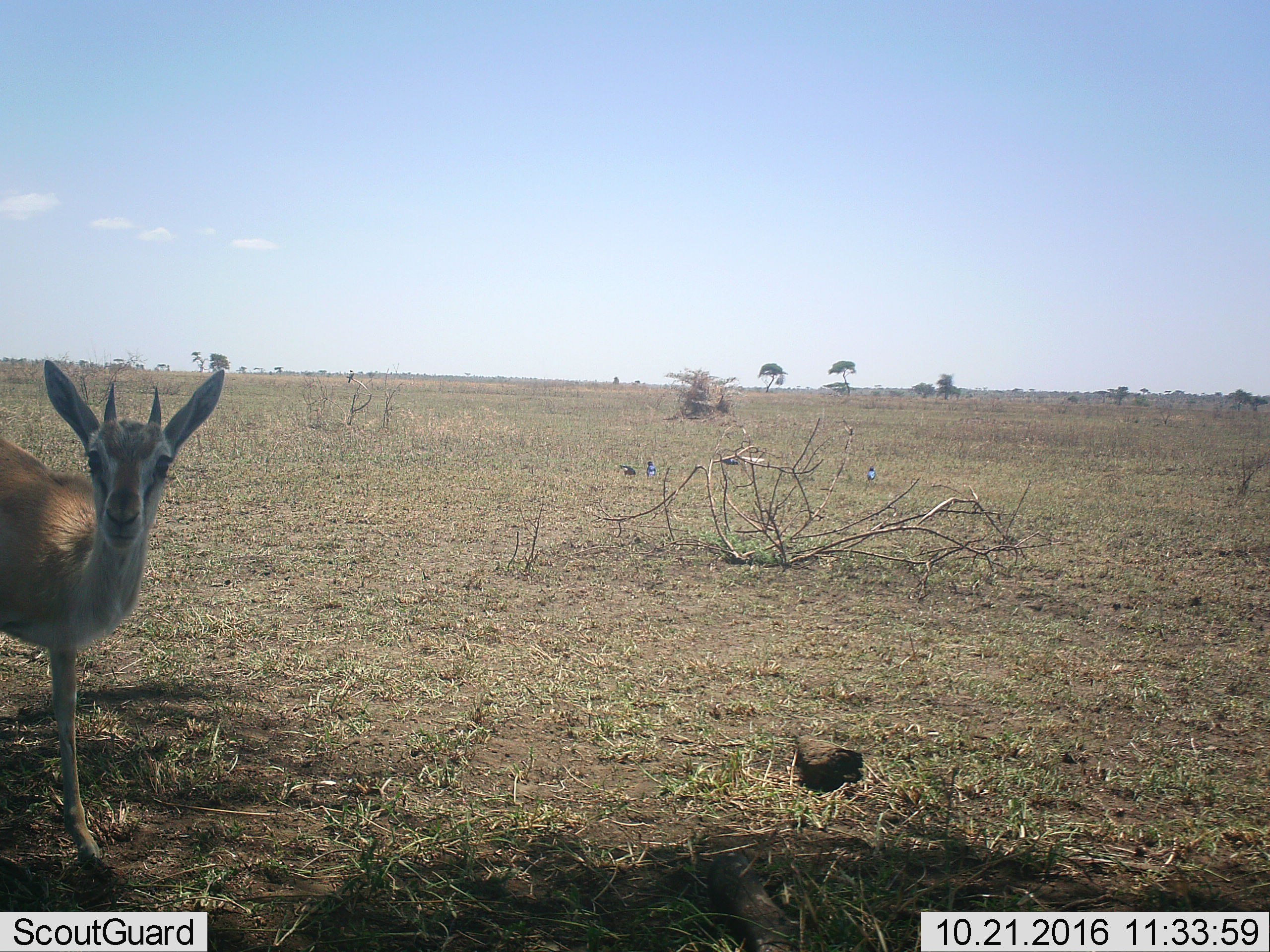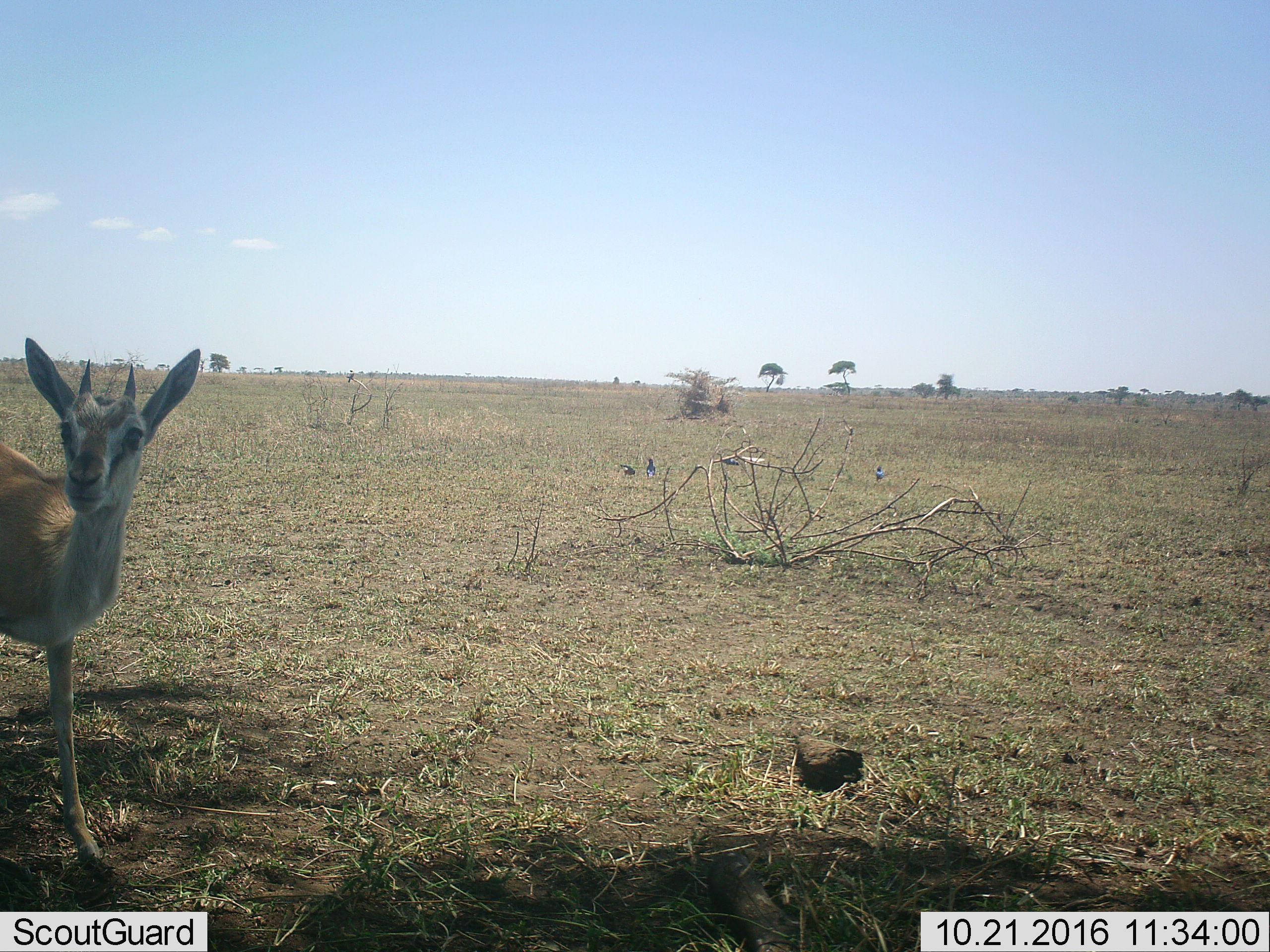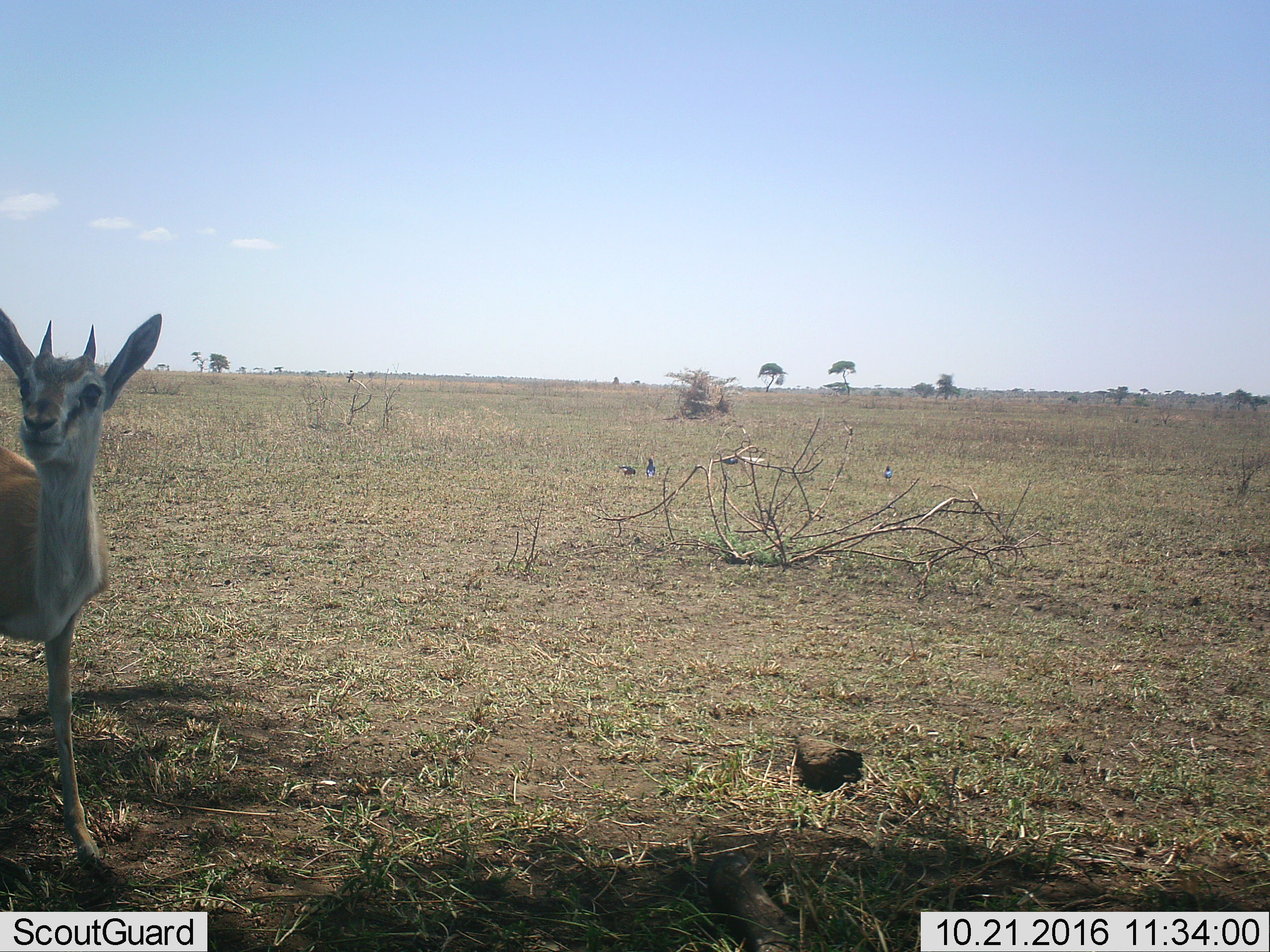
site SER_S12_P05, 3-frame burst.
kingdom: Animalia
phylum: Chordata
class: Aves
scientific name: Aves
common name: bird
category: birdother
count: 5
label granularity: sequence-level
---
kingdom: Animalia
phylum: Chordata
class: Mammalia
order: Artiodactyla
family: Bovidae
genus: Nanger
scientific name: Nanger granti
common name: grant's gazelle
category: gazellegrants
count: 1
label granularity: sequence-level